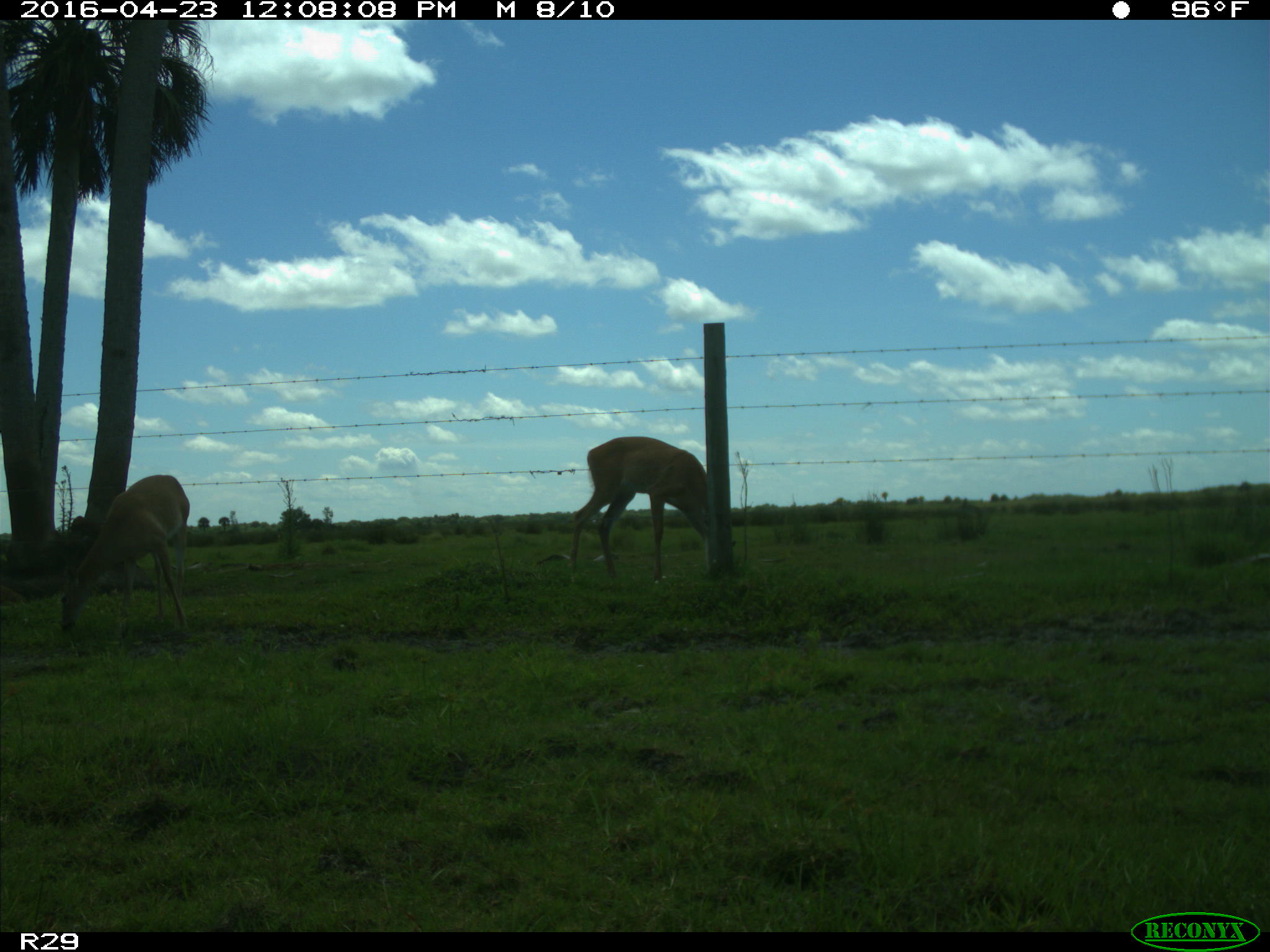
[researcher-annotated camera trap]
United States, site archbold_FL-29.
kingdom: Animalia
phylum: Chordata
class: Mammalia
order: Artiodactyla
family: Cervidae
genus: Odocoileus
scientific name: Odocoileus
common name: deer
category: unidentified deer